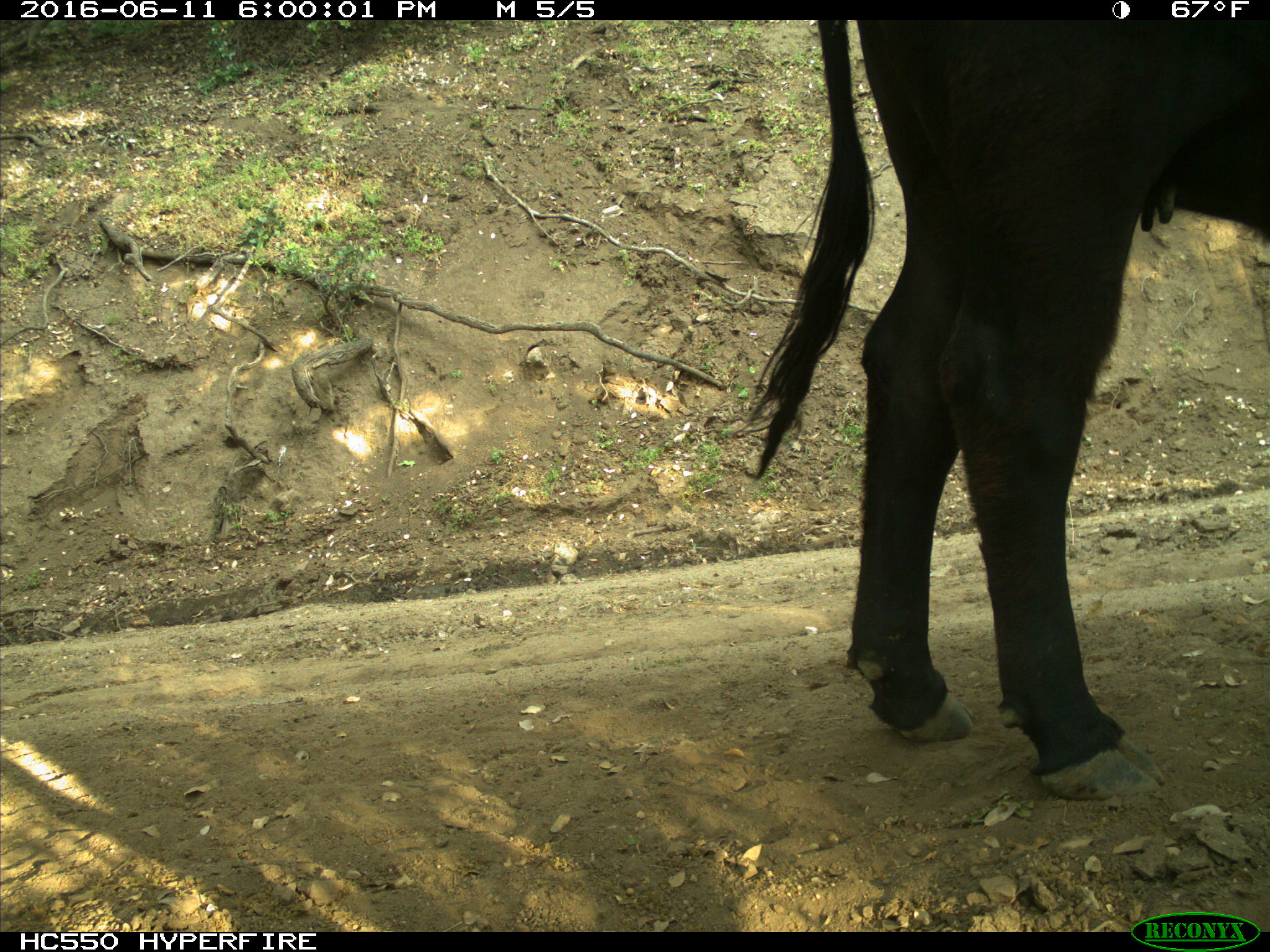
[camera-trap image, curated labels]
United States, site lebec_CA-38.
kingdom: Animalia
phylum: Chordata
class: Mammalia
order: Artiodactyla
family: Bovidae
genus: Bos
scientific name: Bos taurus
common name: domestic cow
Bos taurus (domestic cow).